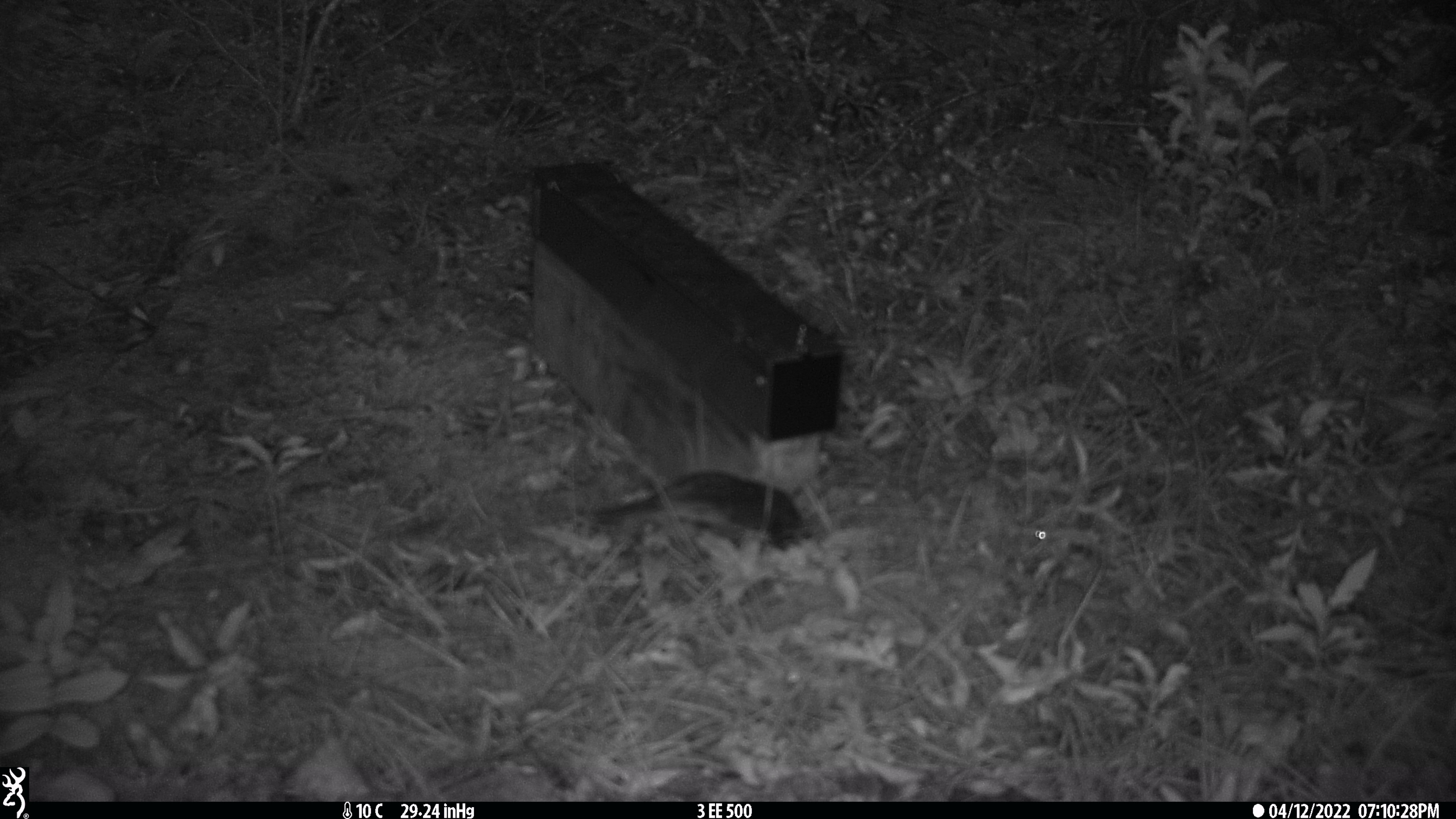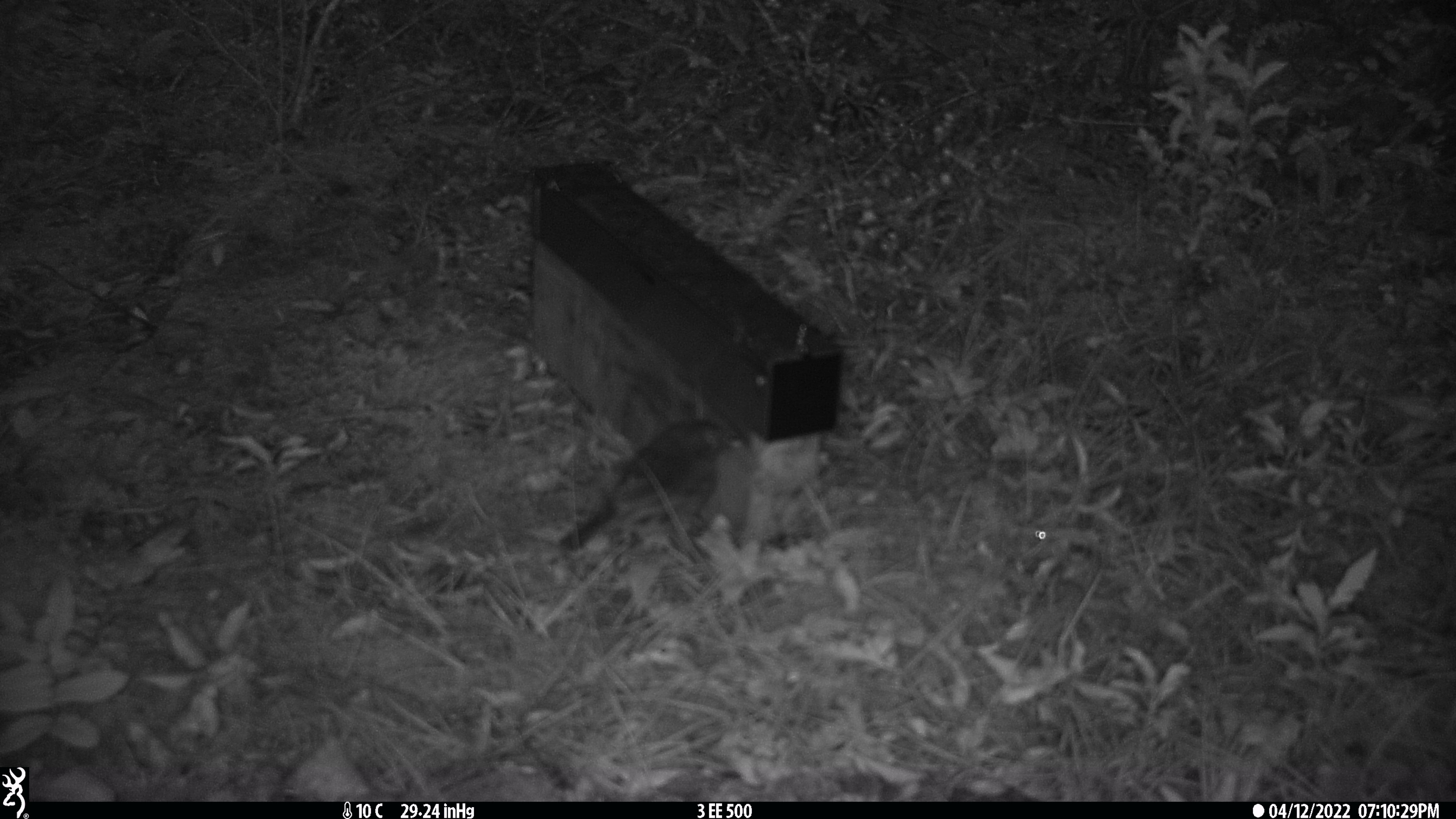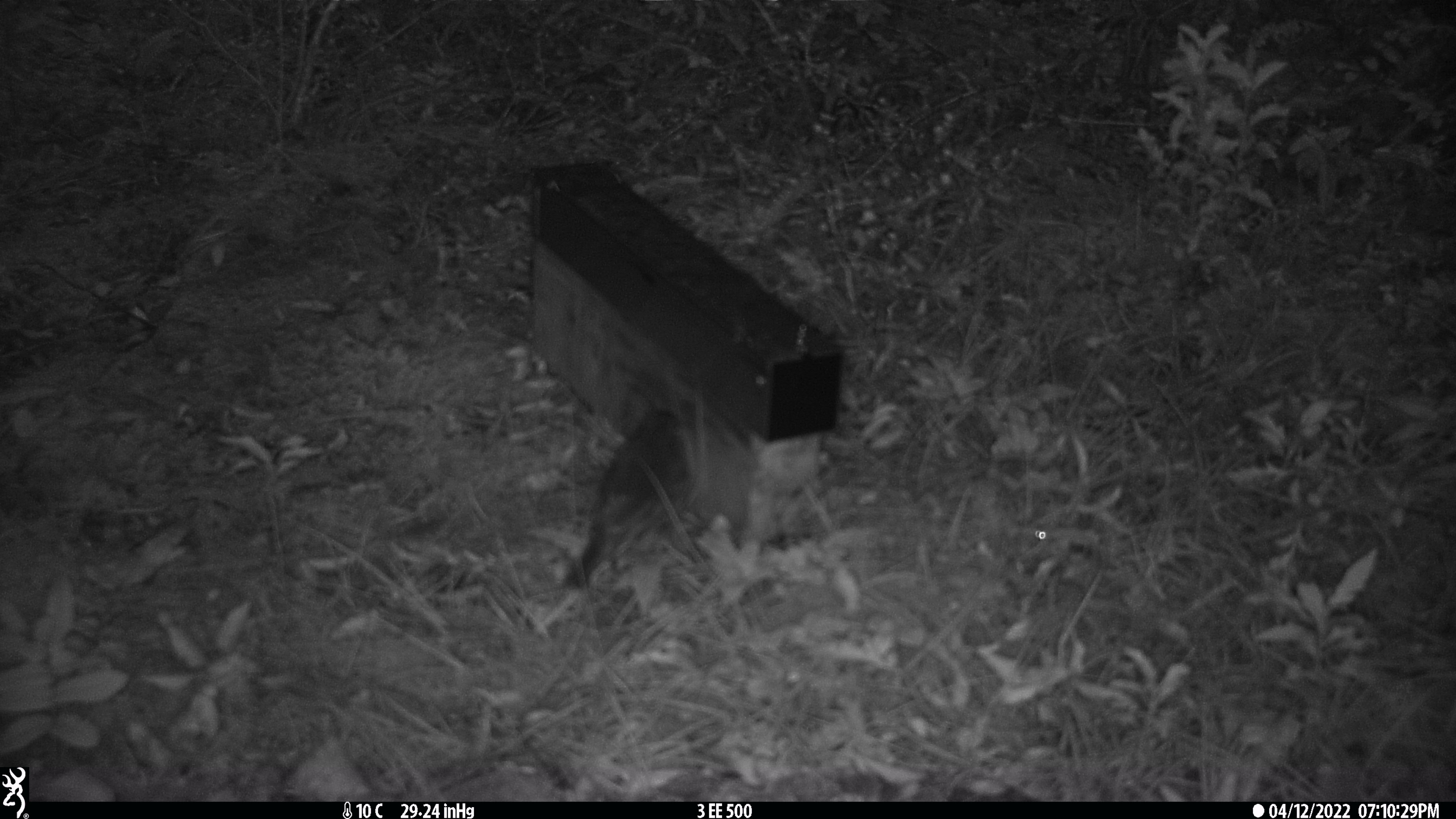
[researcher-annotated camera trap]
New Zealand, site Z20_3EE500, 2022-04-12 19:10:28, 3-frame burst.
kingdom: Animalia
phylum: Chordata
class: Aves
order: Passeriformes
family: Petroicidae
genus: Petroica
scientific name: Petroica macrocephala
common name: tomtit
Tomtit (Petroica macrocephala).